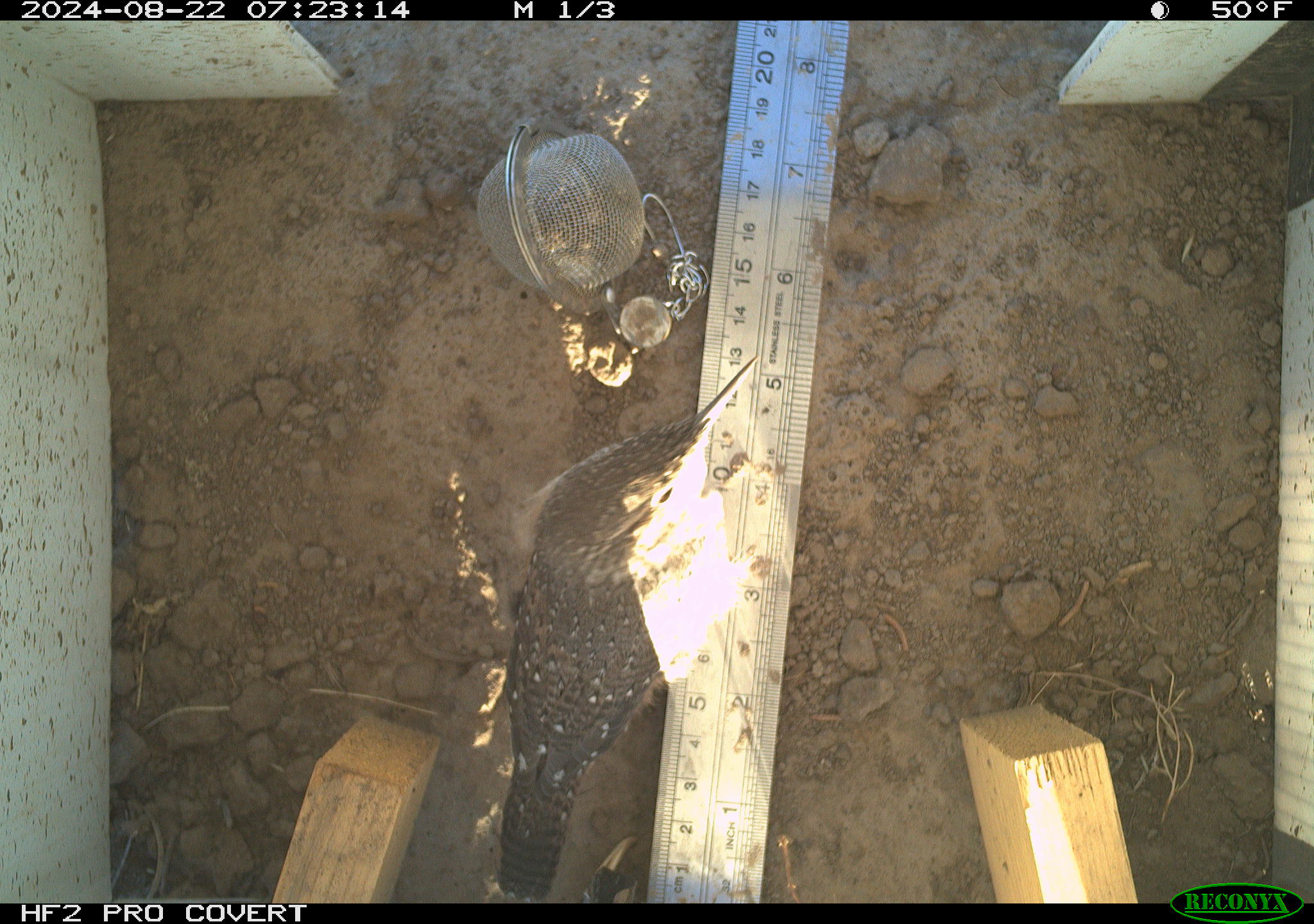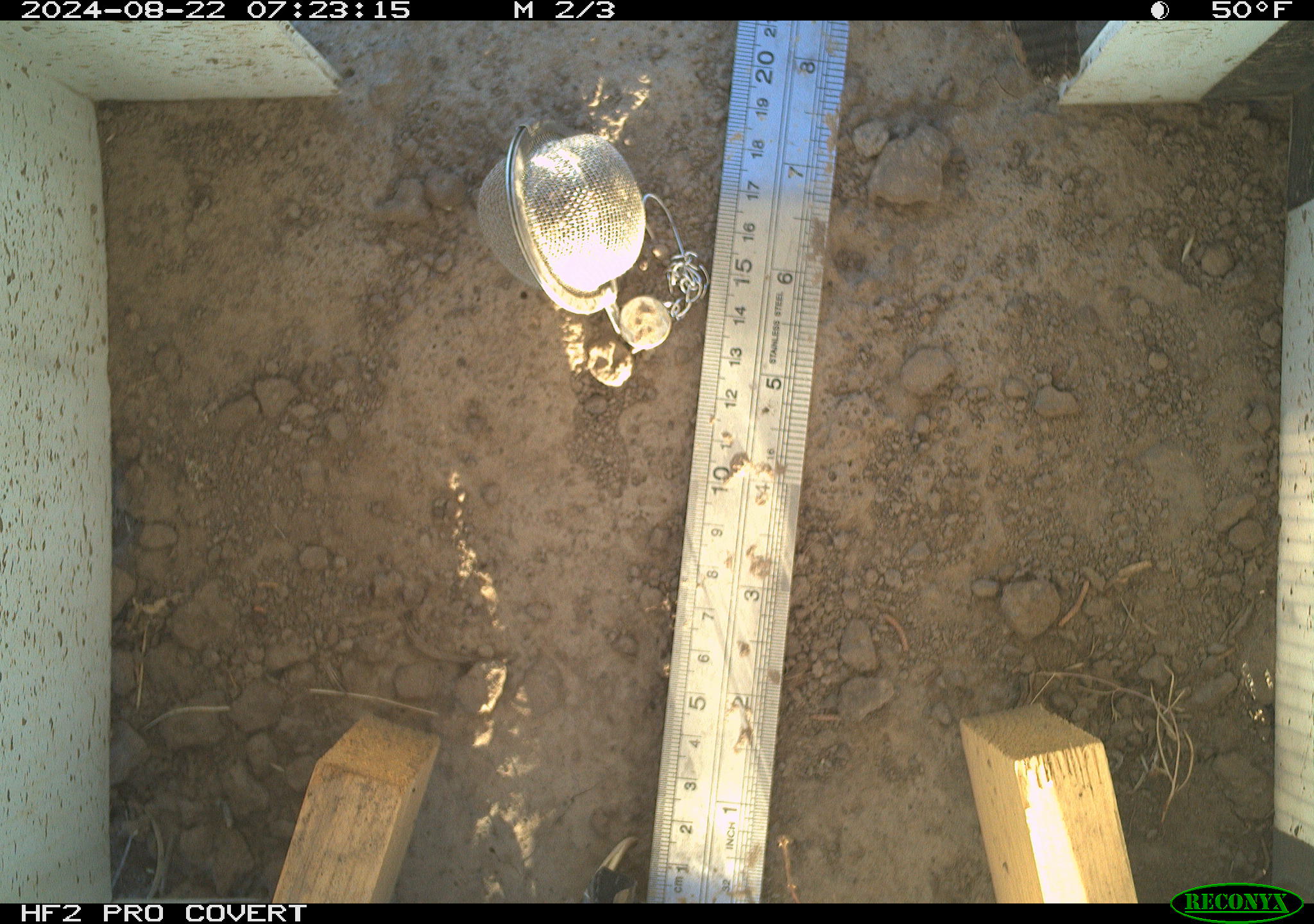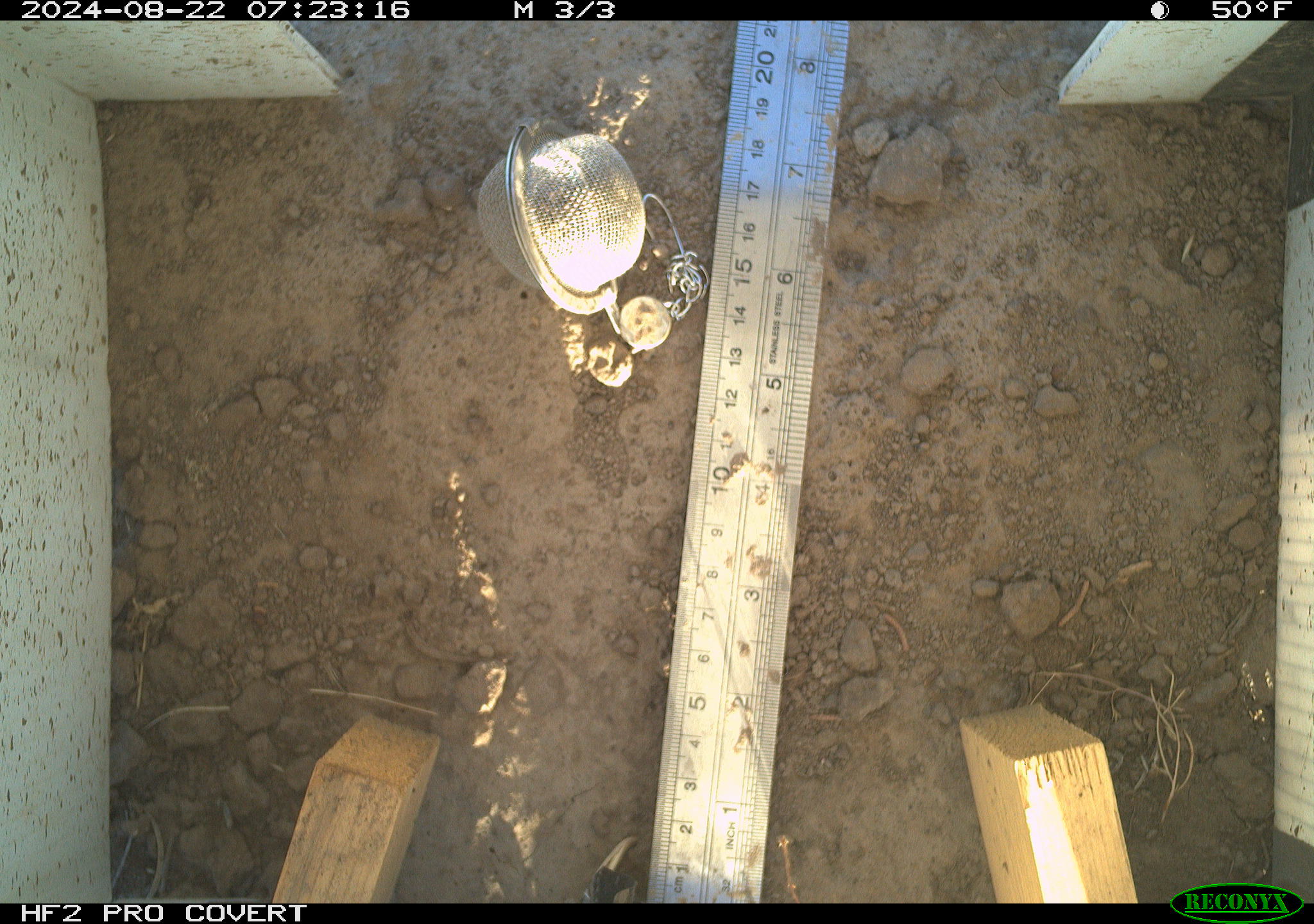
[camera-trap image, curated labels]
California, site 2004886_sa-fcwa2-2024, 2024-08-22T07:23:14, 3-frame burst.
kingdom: Animalia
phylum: Chordata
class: Aves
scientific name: Aves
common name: bird